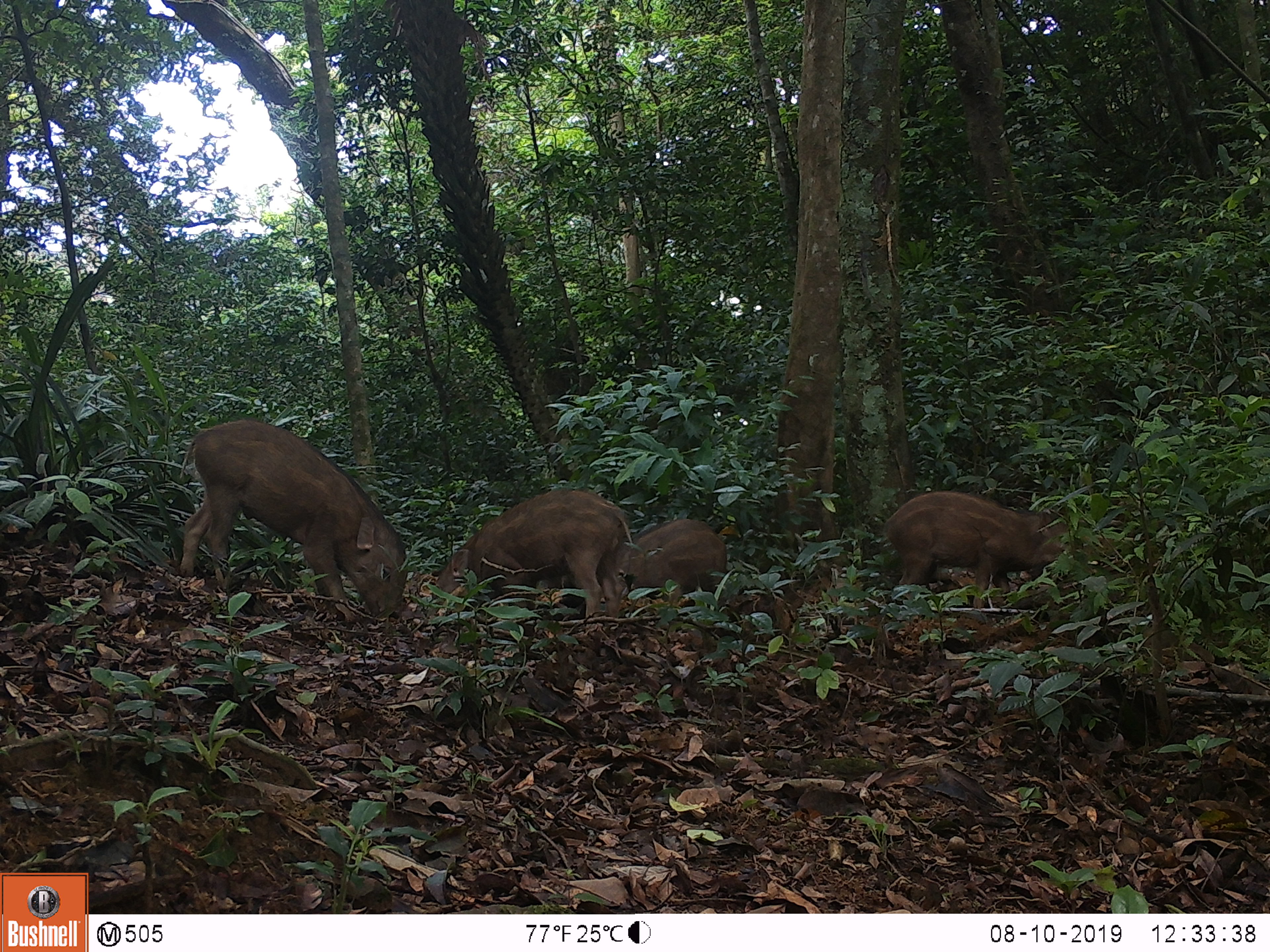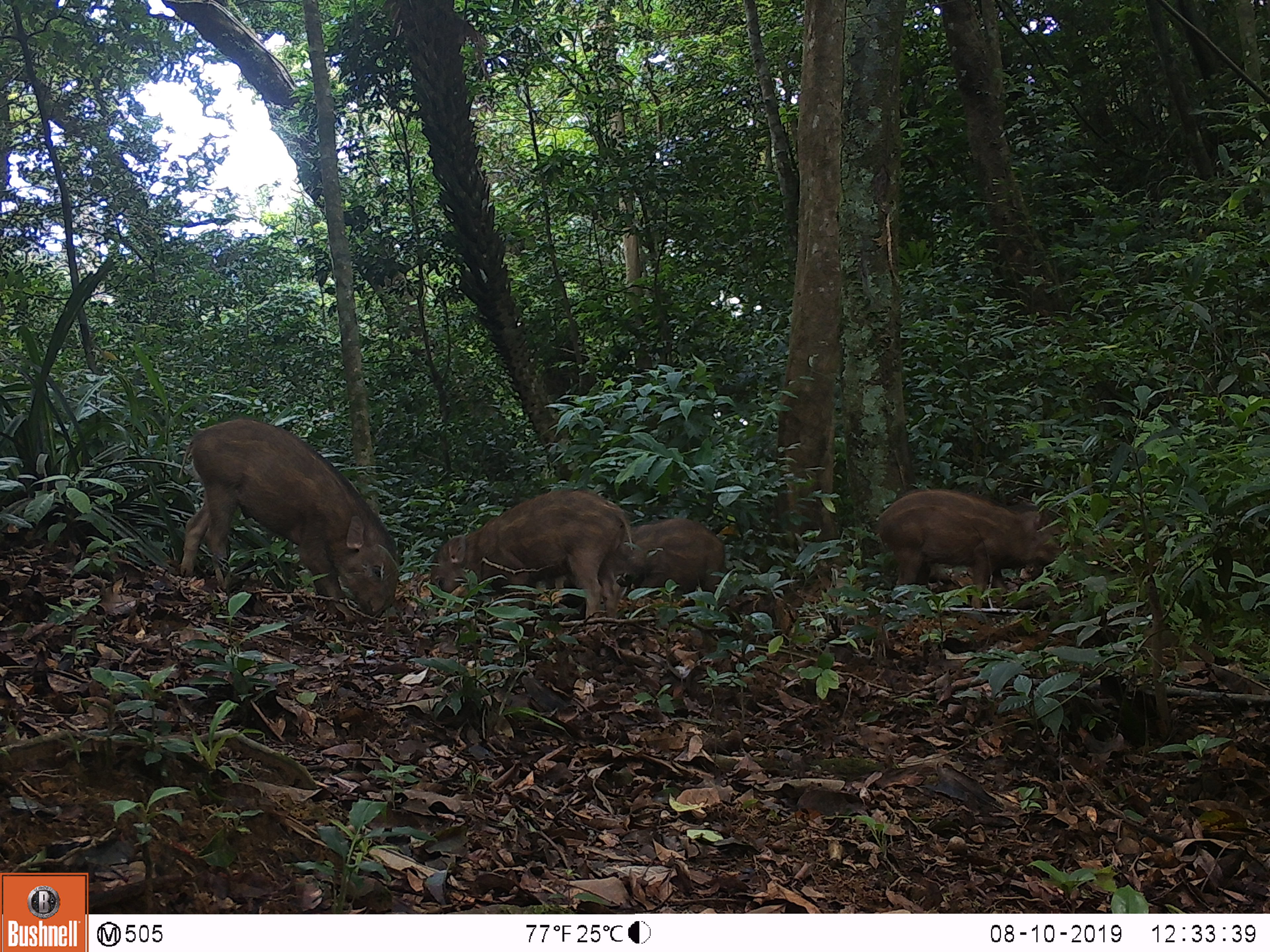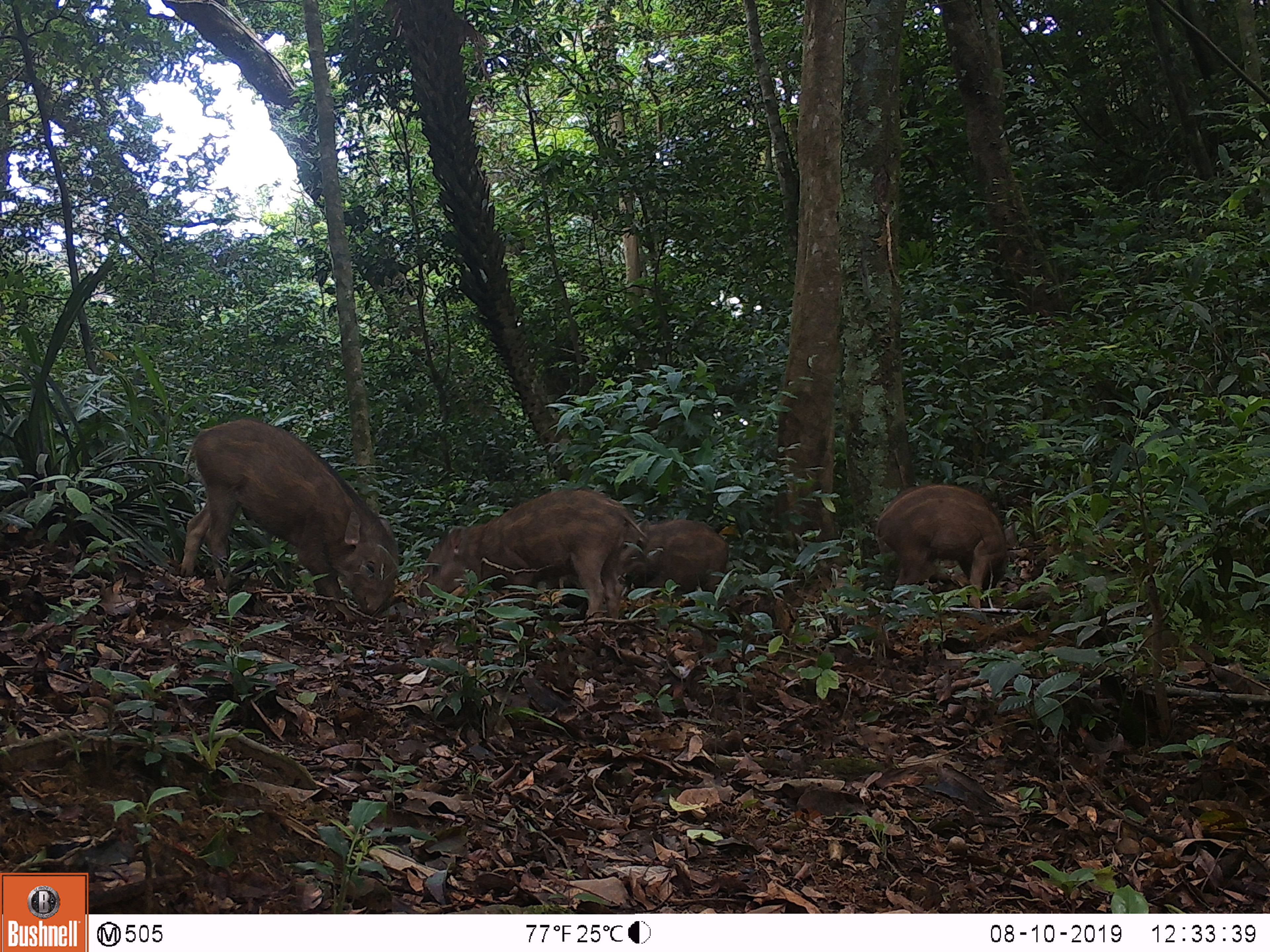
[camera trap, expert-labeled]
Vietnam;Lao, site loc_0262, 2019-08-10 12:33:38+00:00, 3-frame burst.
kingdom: Animalia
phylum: Chordata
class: Mammalia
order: Artiodactyla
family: Suidae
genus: Sus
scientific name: Sus scrofa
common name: eurasian wild pig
Eurasian wild pig (Sus scrofa). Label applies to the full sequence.